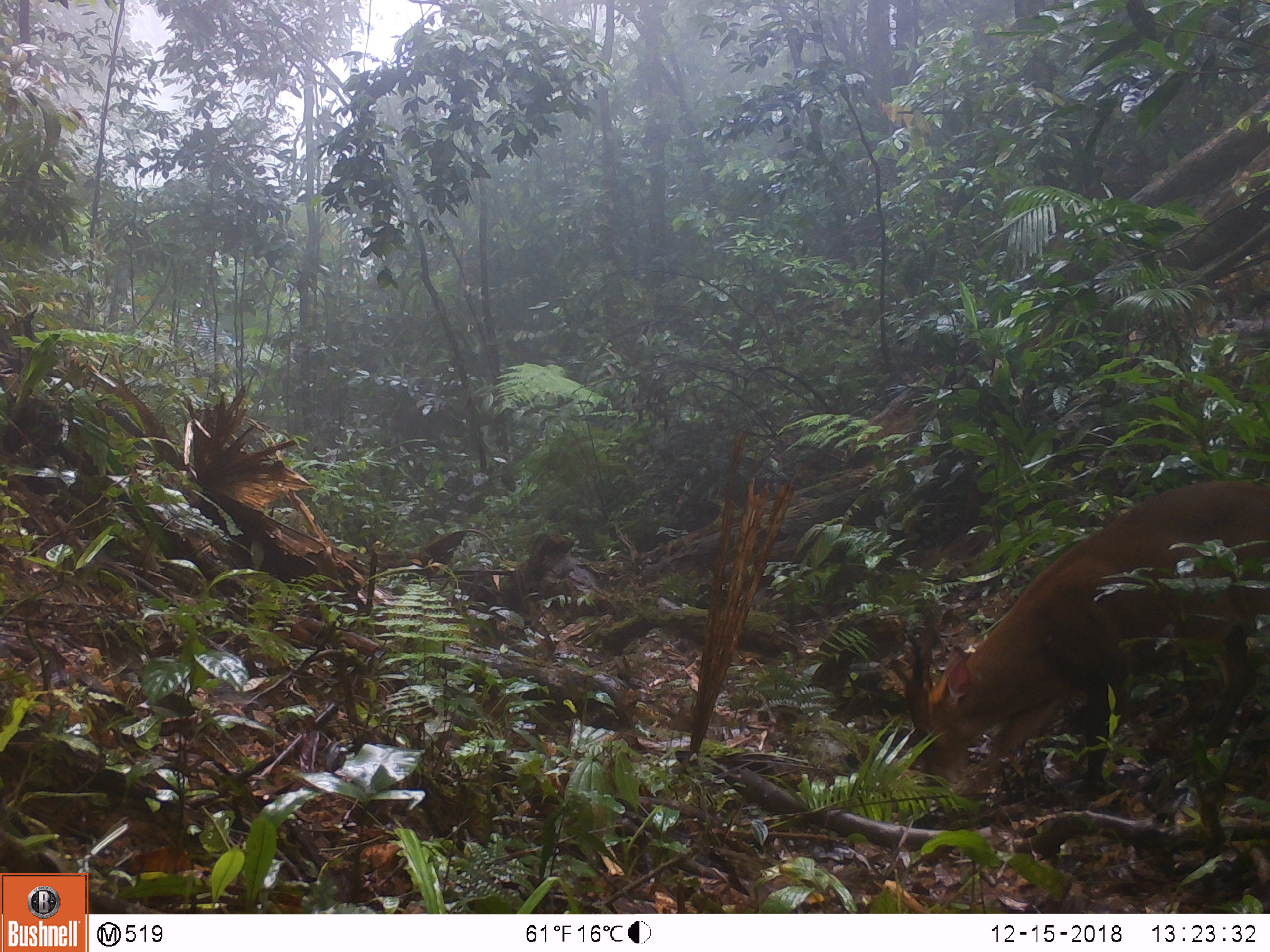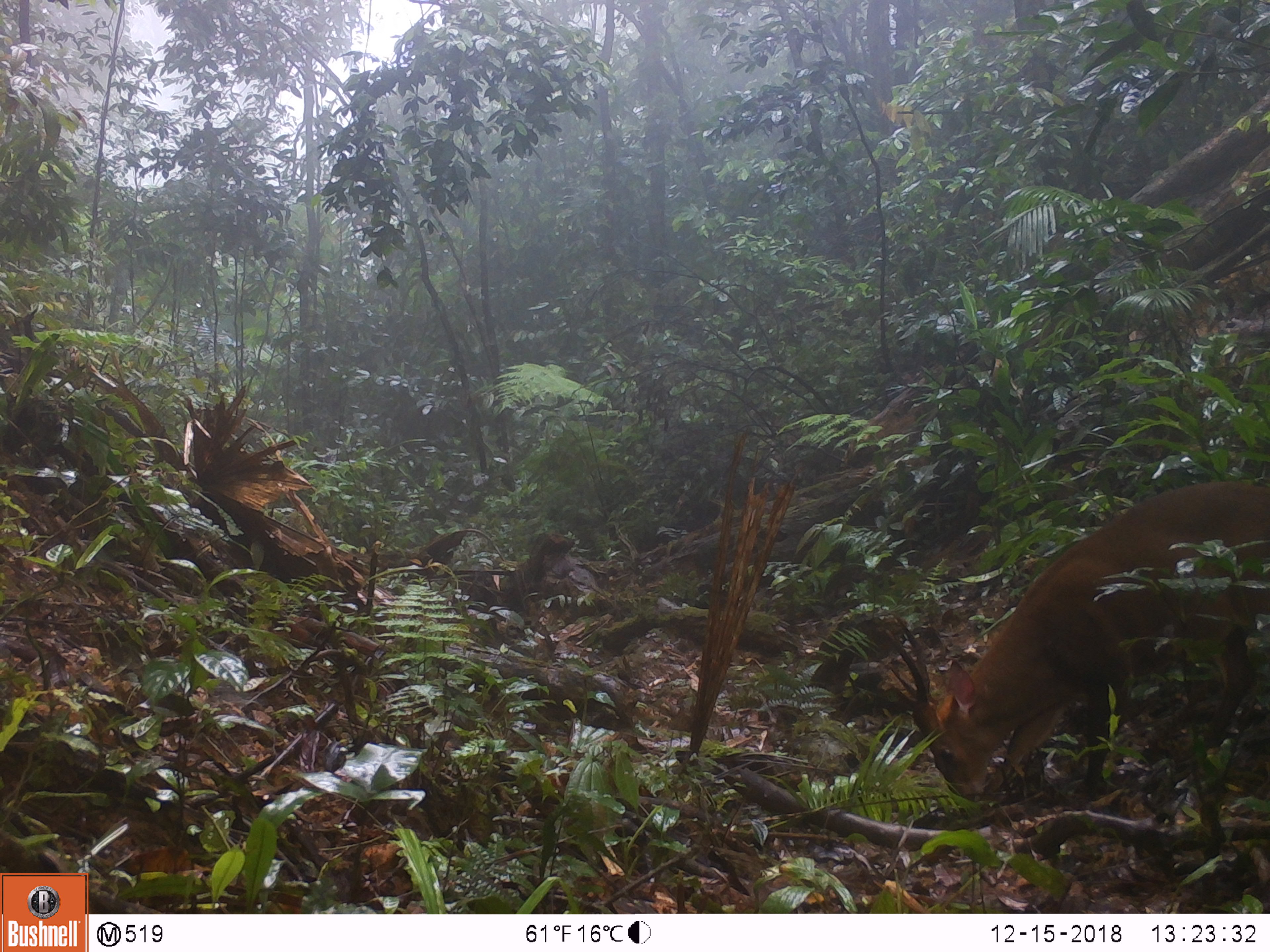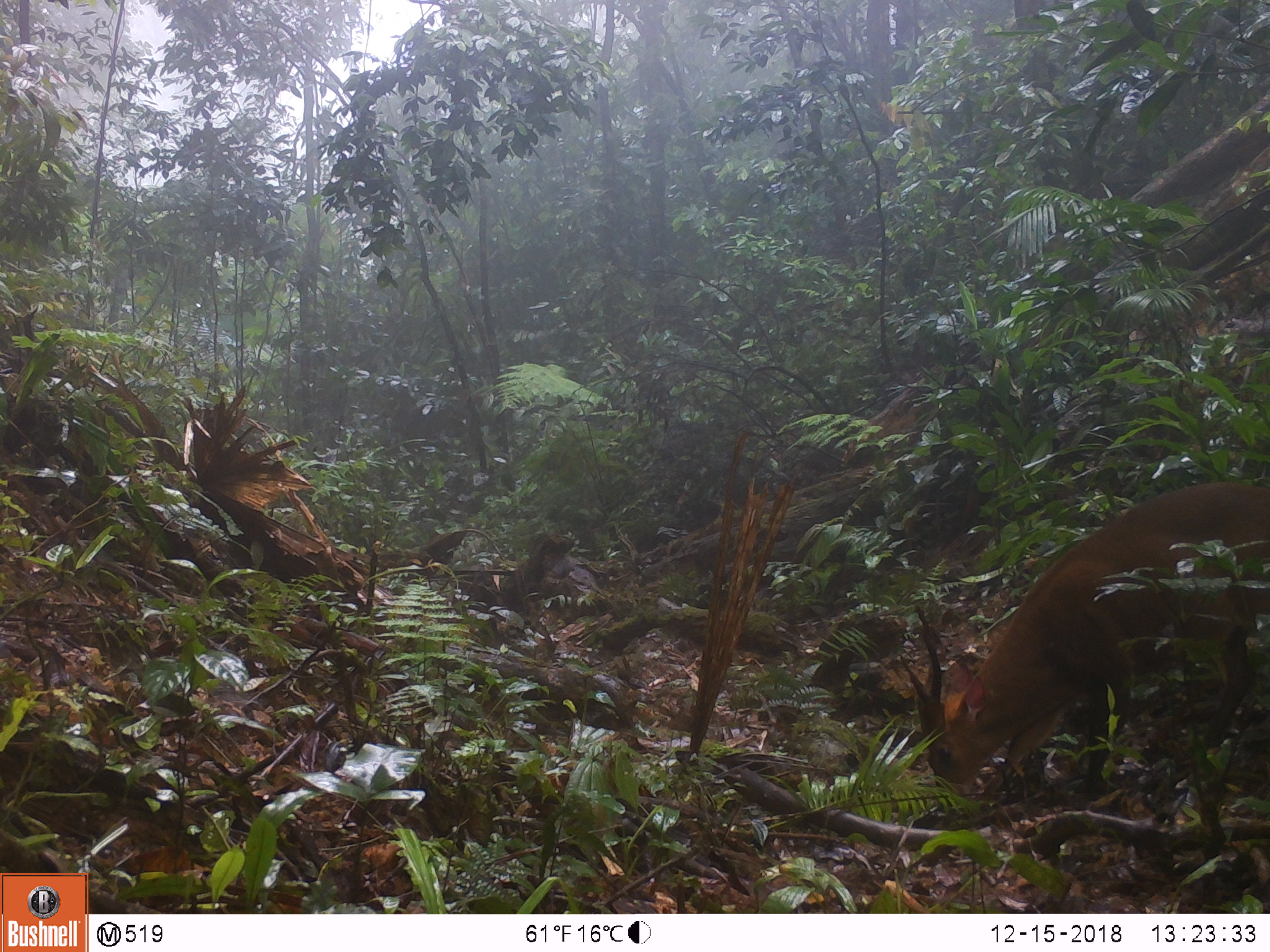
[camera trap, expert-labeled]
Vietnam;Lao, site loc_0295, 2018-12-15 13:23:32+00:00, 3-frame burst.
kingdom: Animalia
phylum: Chordata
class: Mammalia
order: Artiodactyla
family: Cervidae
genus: Muntiacus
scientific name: Muntiacus vuquangensis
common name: large-antlered muntjac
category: large antlered muntjac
Large antlered muntjac (large-antlered muntjac) (Muntiacus vuquangensis). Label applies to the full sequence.